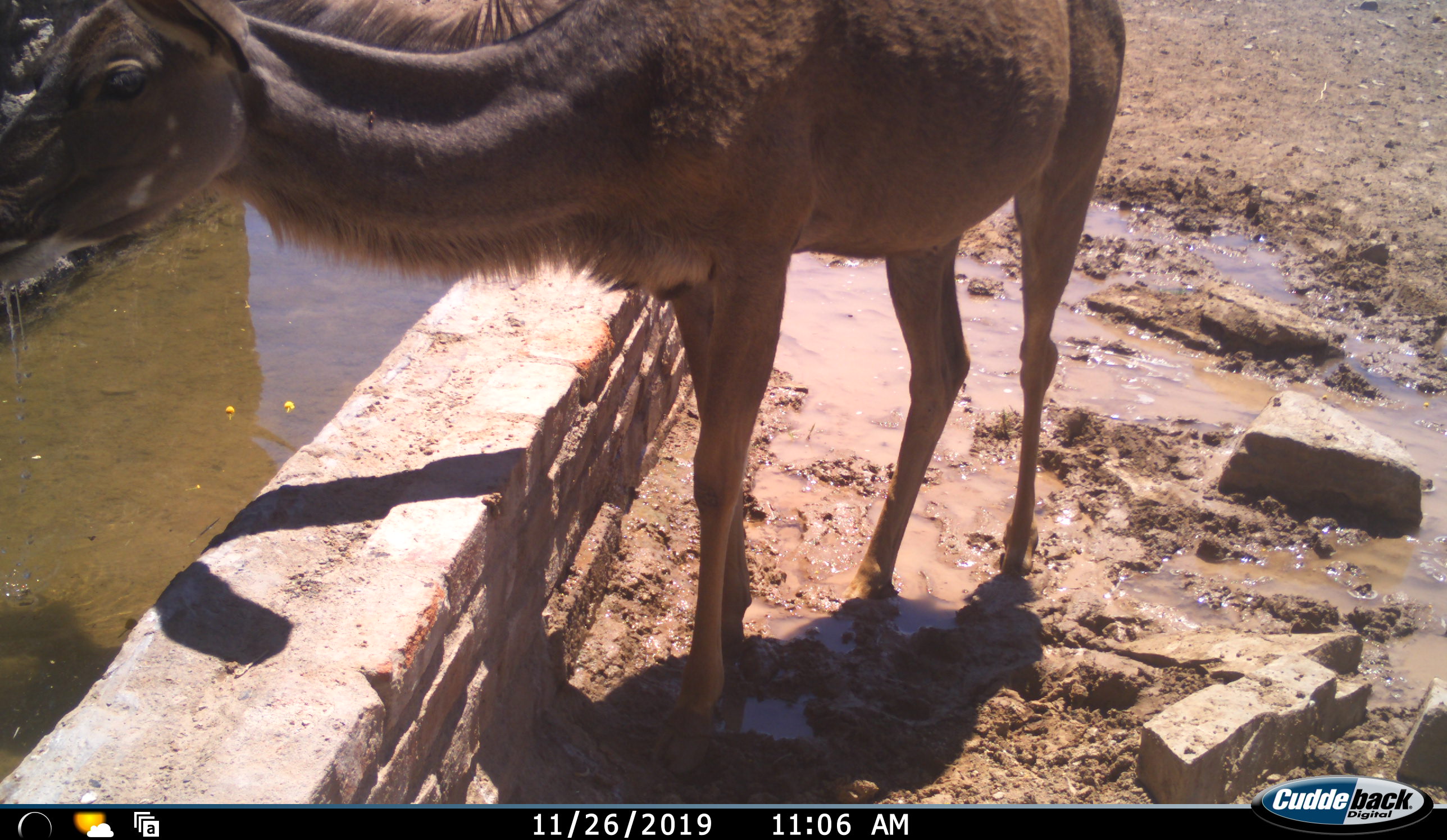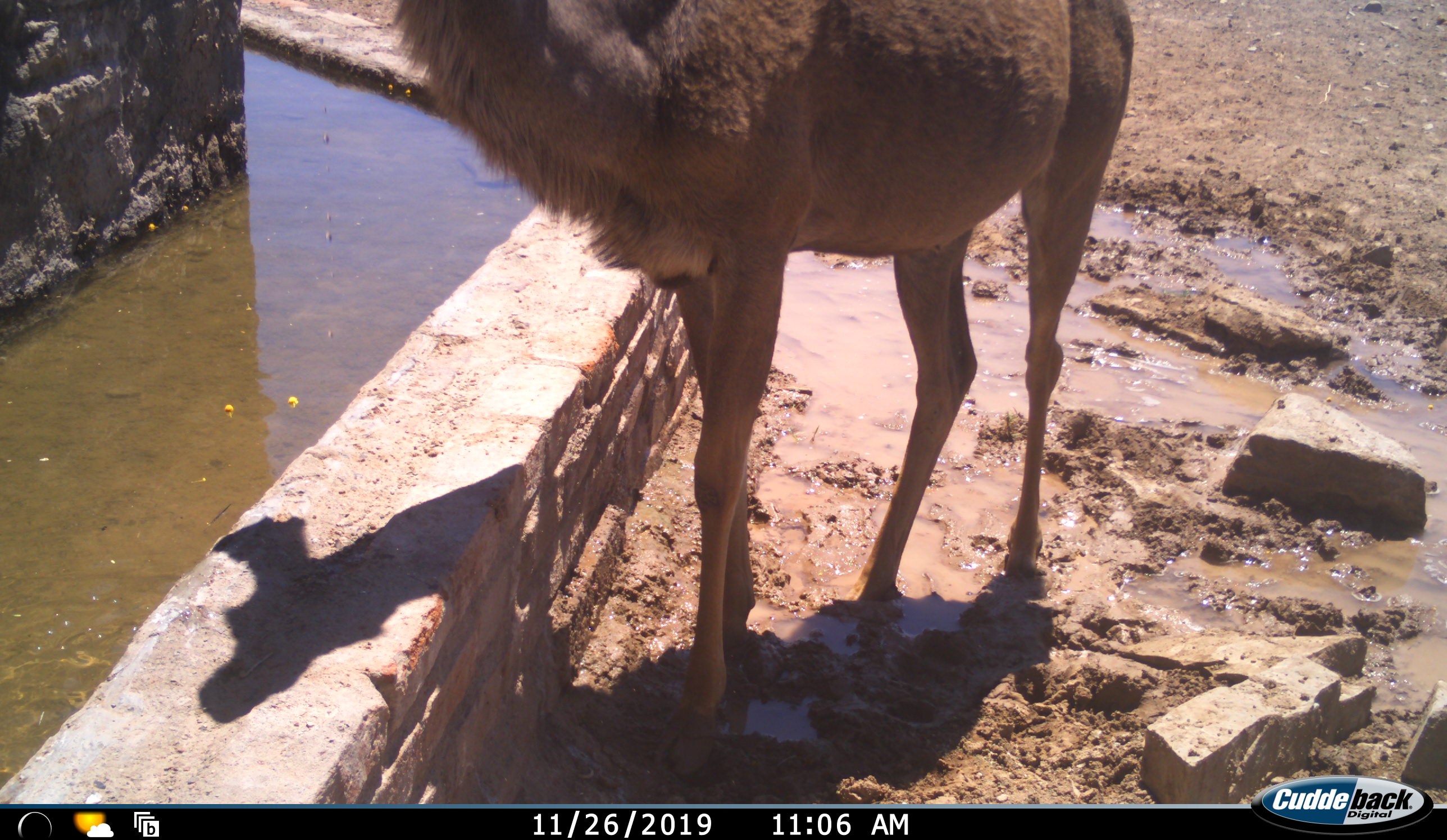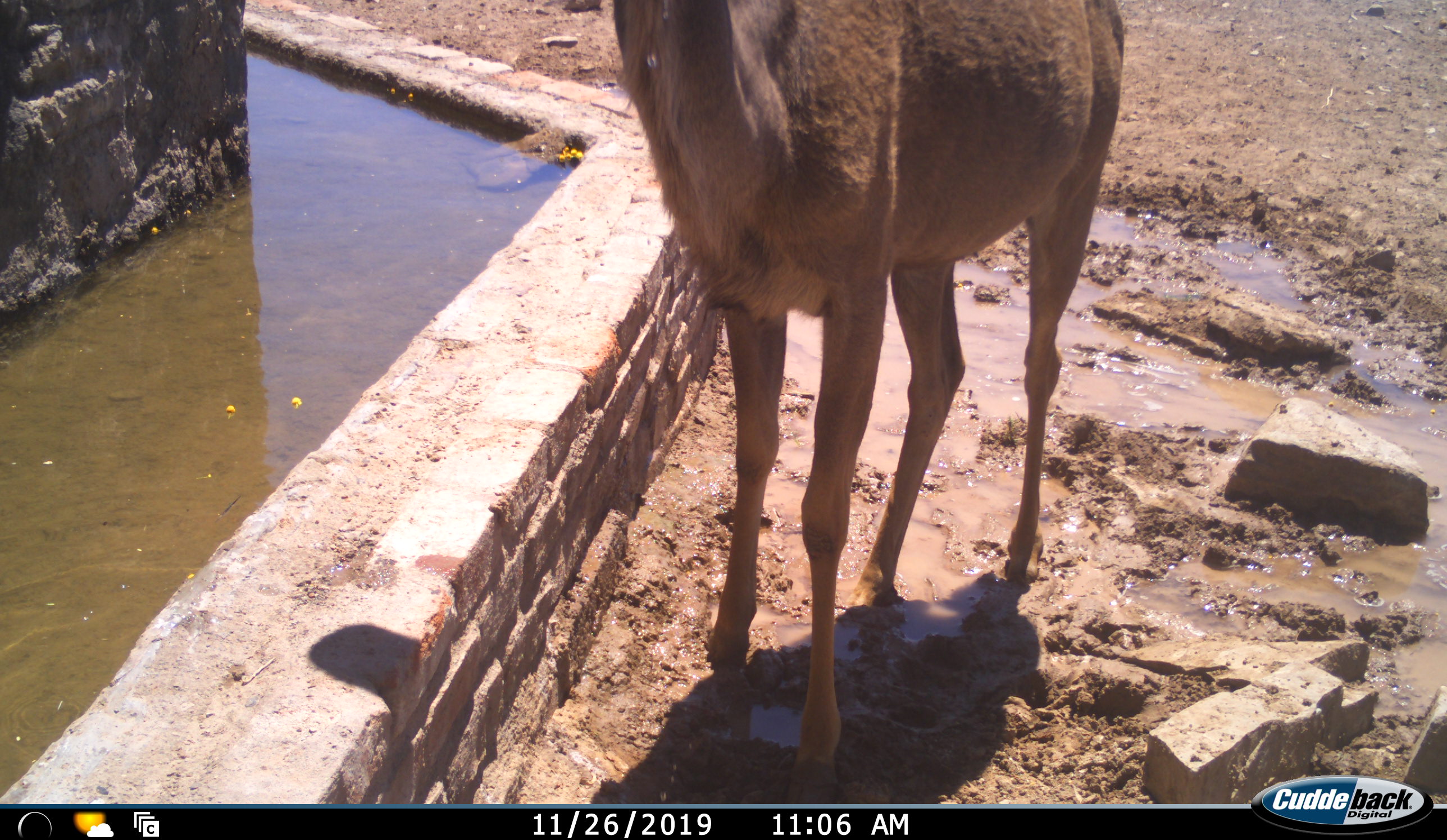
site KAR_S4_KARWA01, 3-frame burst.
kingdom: Animalia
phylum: Chordata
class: Mammalia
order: Artiodactyla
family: Bovidae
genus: Tragelaphus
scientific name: Tragelaphus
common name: kudu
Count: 1.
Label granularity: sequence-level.